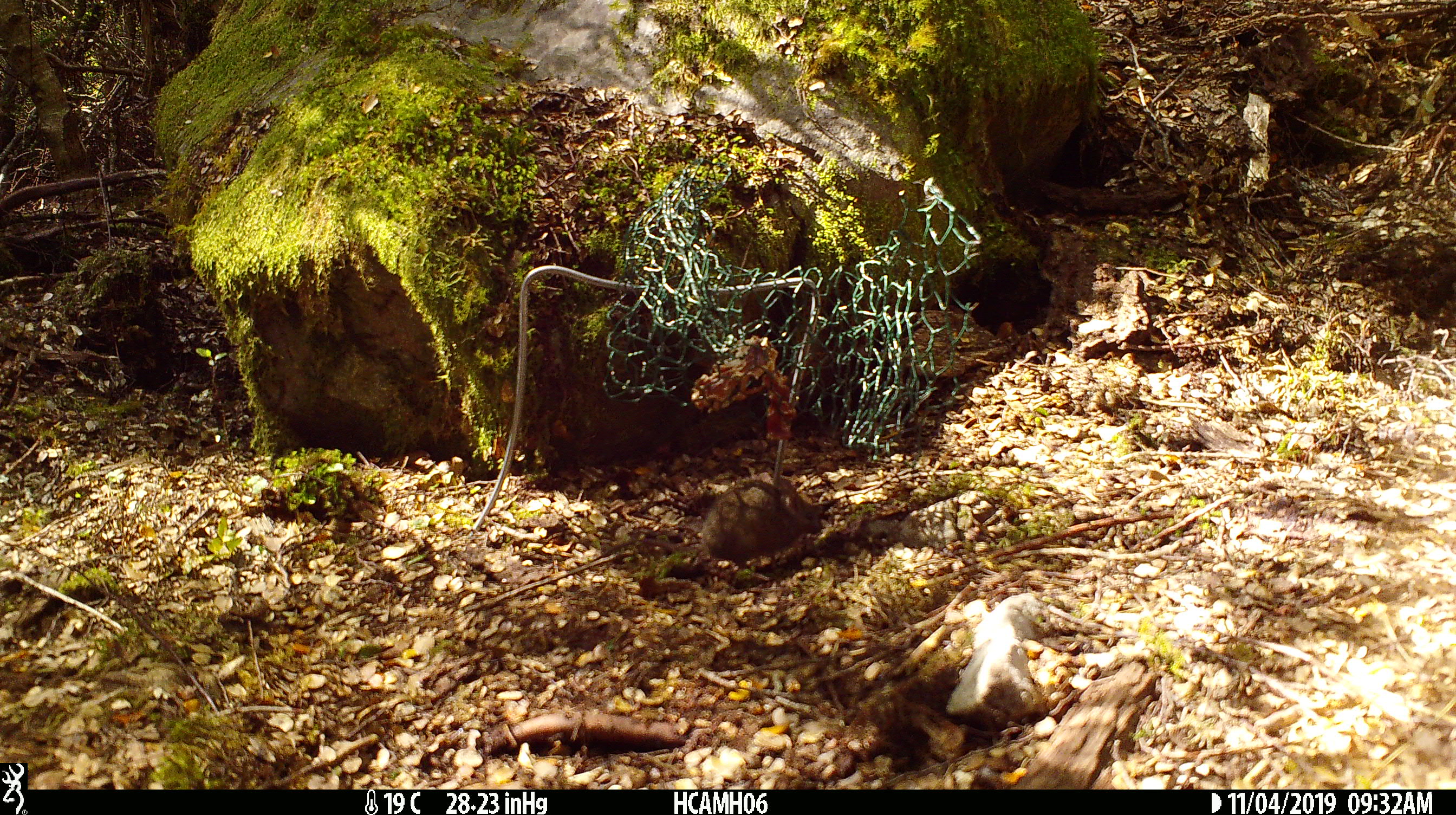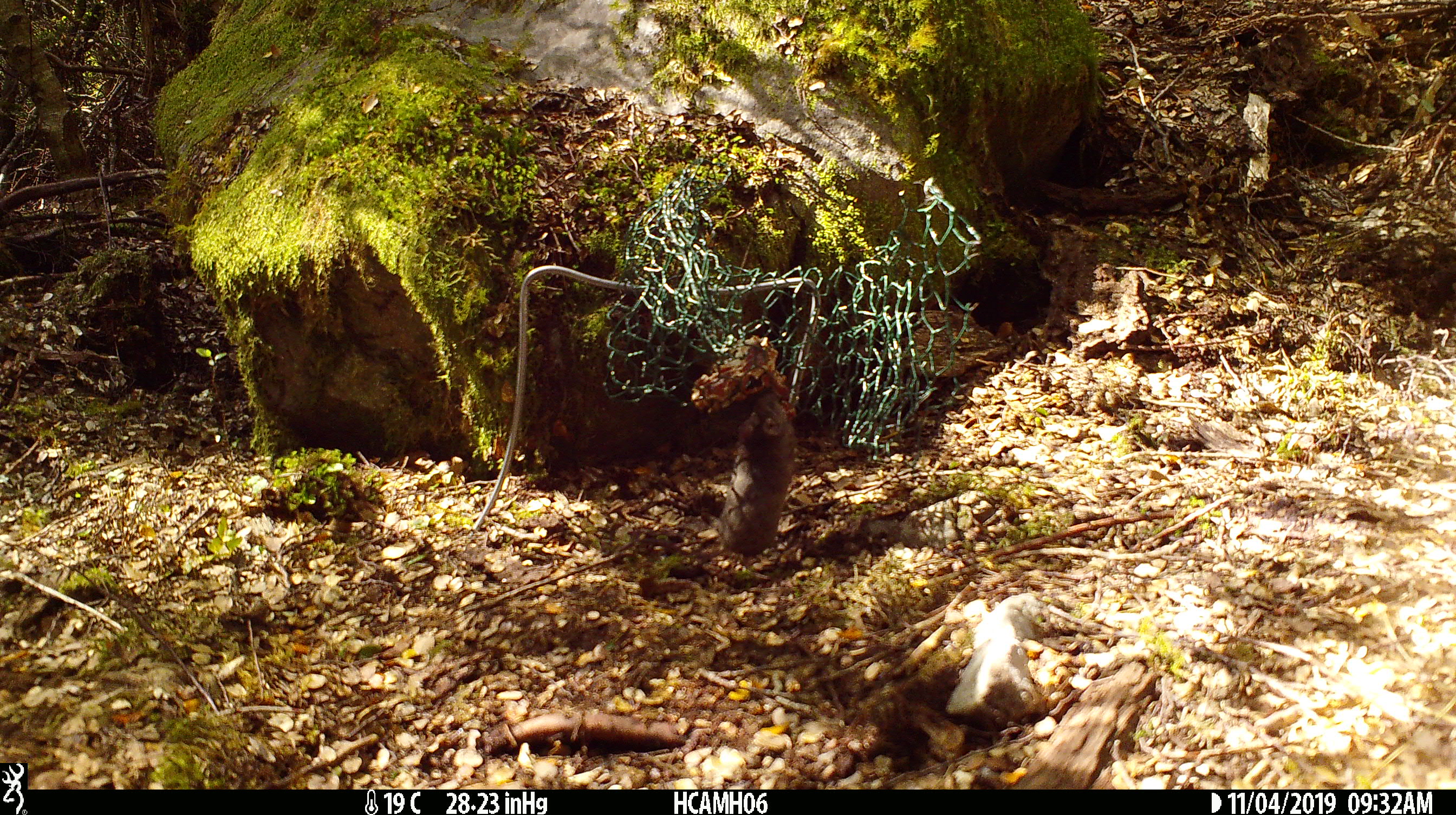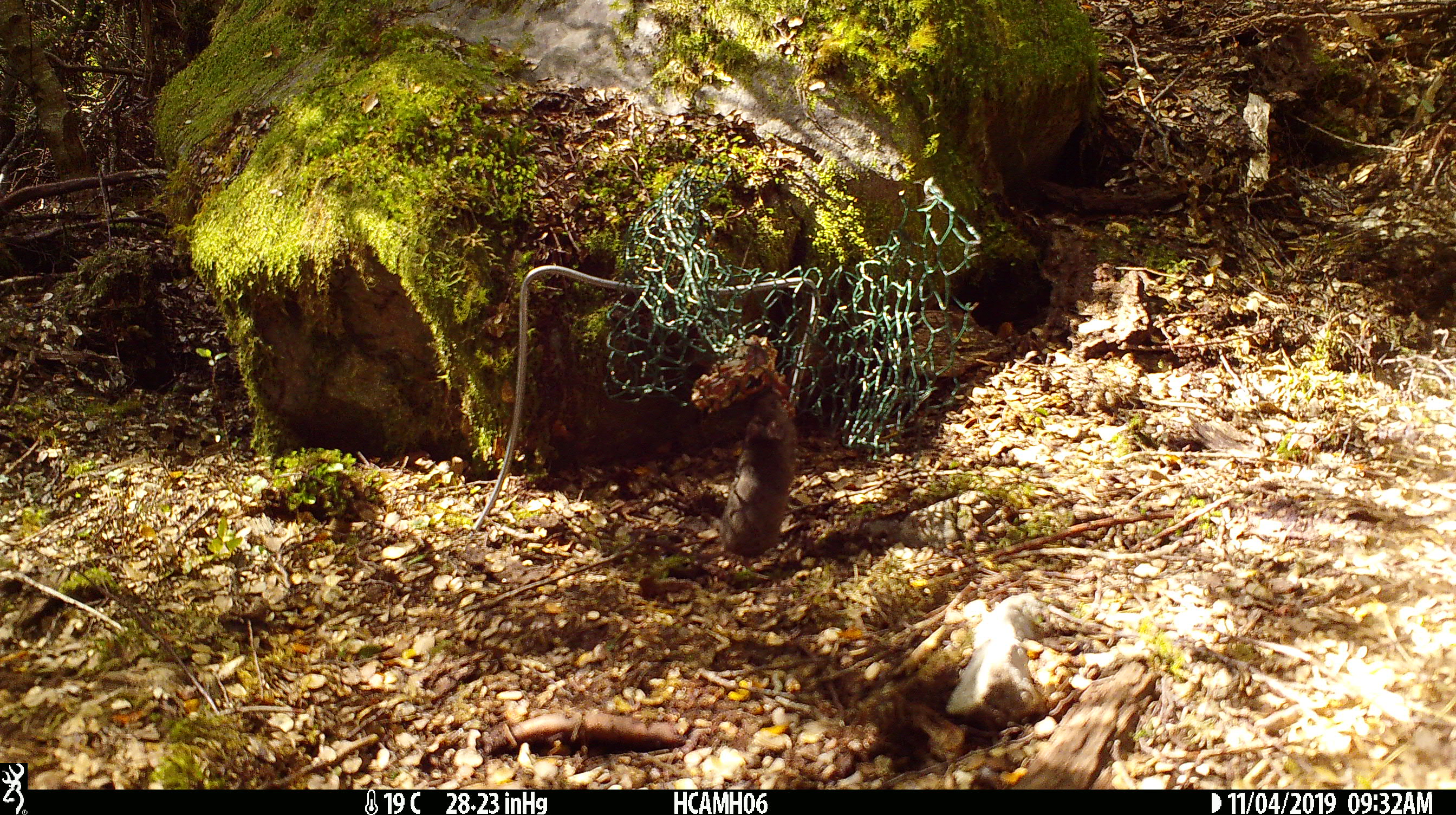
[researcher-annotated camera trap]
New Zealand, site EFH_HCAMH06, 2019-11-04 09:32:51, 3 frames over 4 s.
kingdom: Animalia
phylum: Chordata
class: Mammalia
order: Rodentia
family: Muridae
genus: Mus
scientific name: Mus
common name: mouse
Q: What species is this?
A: Mouse (Mus).